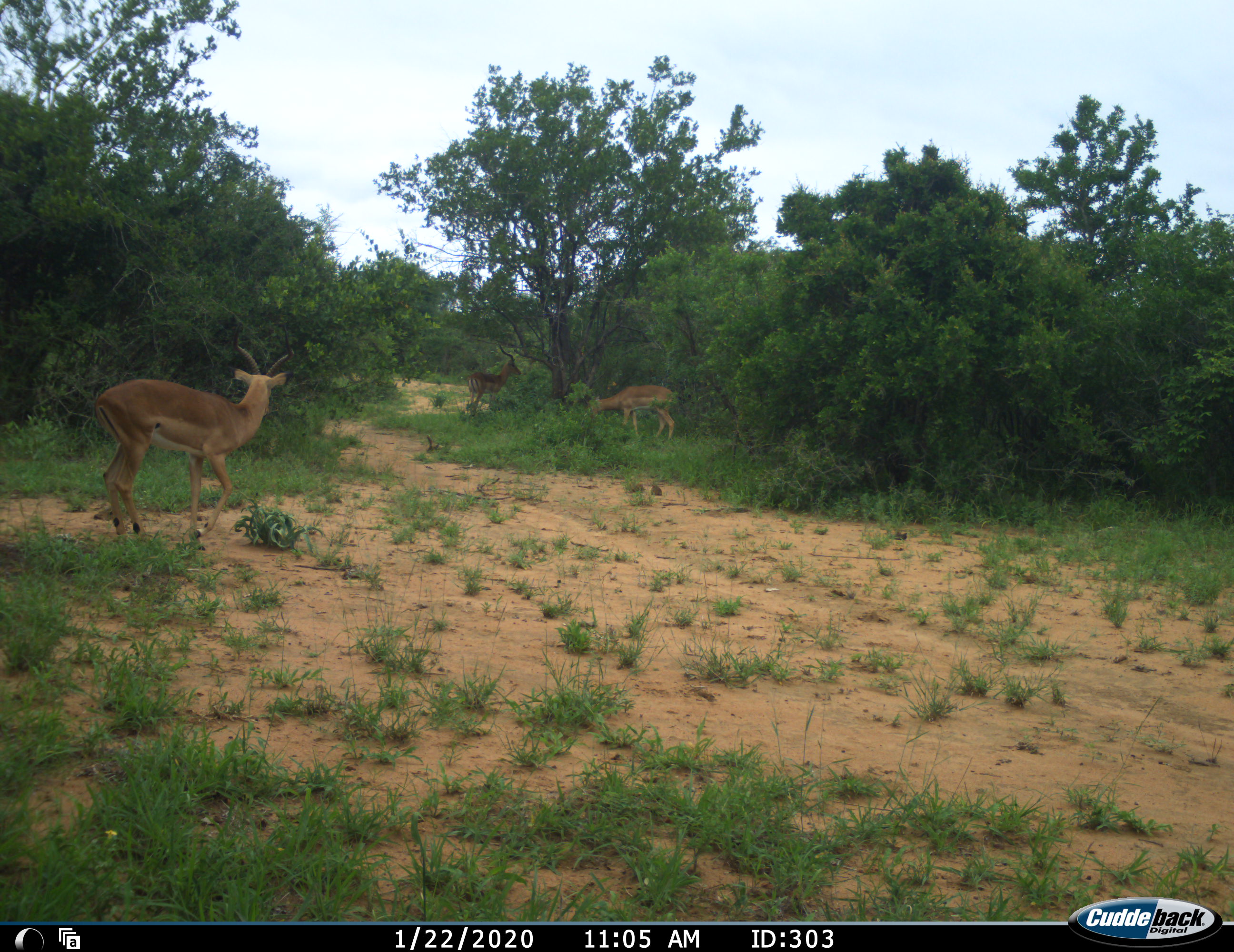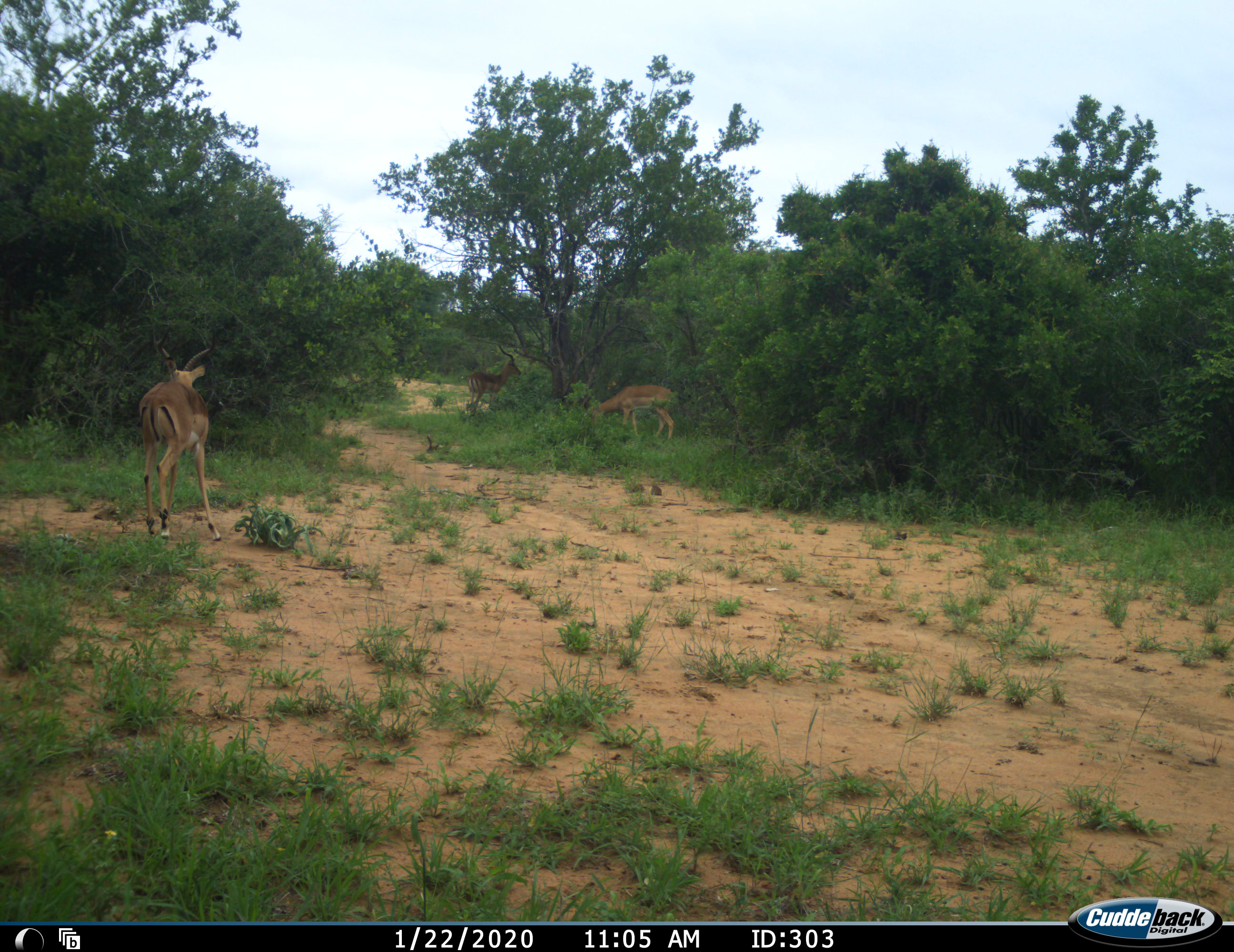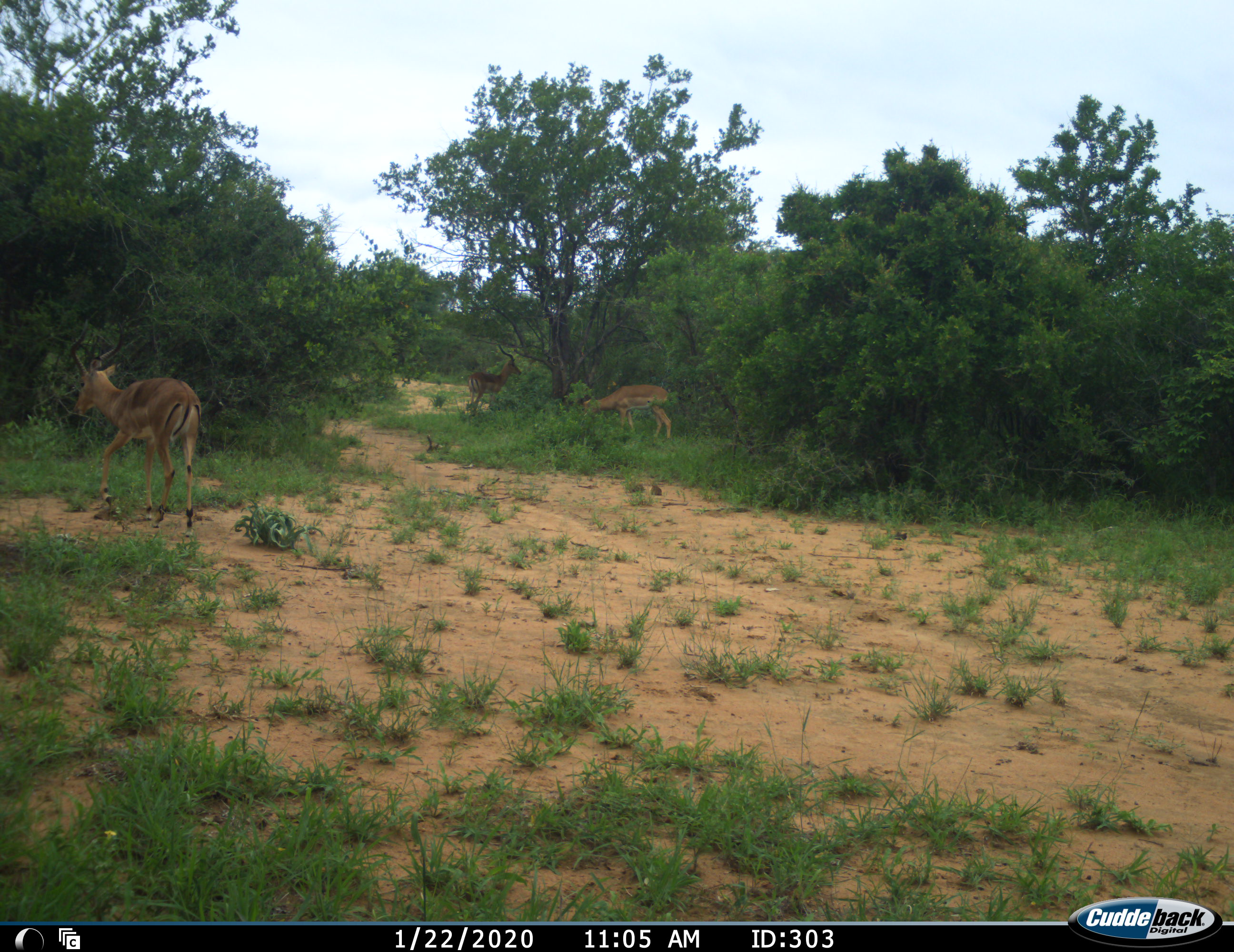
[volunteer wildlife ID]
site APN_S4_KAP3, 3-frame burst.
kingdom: Animalia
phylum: Chordata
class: Mammalia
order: Artiodactyla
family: Bovidae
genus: Aepyceros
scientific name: Aepyceros melampus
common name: impala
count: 3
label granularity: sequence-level